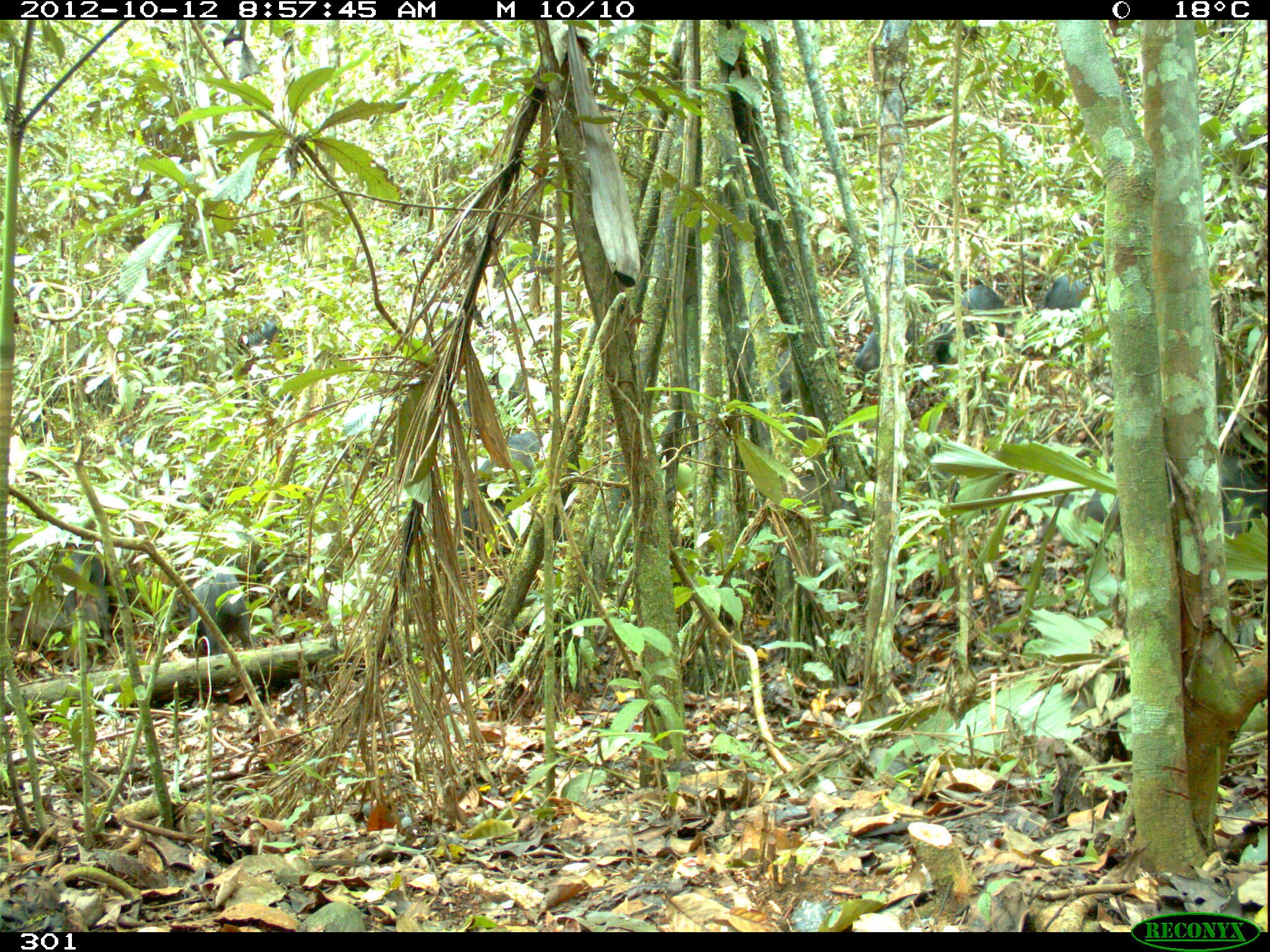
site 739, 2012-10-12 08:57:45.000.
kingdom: Animalia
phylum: Chordata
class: Mammalia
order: Artiodactyla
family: Tayassuidae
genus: Tayassu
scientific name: Tayassu pecari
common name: white-lipped peccary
Tayassu pecari (white-lipped peccary).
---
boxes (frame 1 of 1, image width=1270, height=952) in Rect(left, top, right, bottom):
tayassu pecari: Rect(1084, 455, 1270, 545); Rect(437, 430, 548, 556); Rect(15, 542, 110, 653); Rect(931, 283, 1008, 363); Rect(193, 569, 250, 654); Rect(859, 309, 937, 369); Rect(1044, 273, 1093, 322); Rect(770, 347, 795, 406); Rect(243, 315, 280, 351)